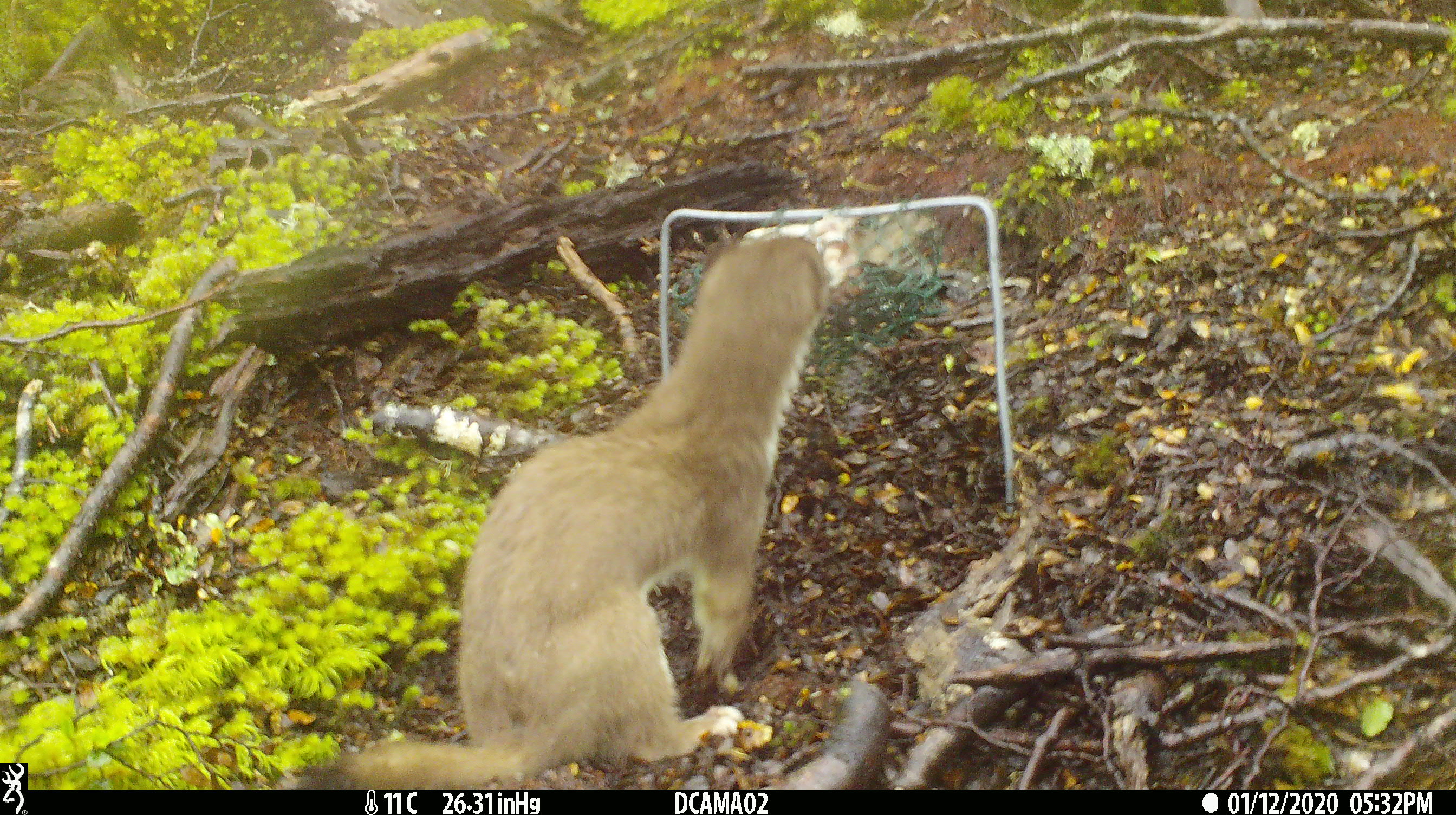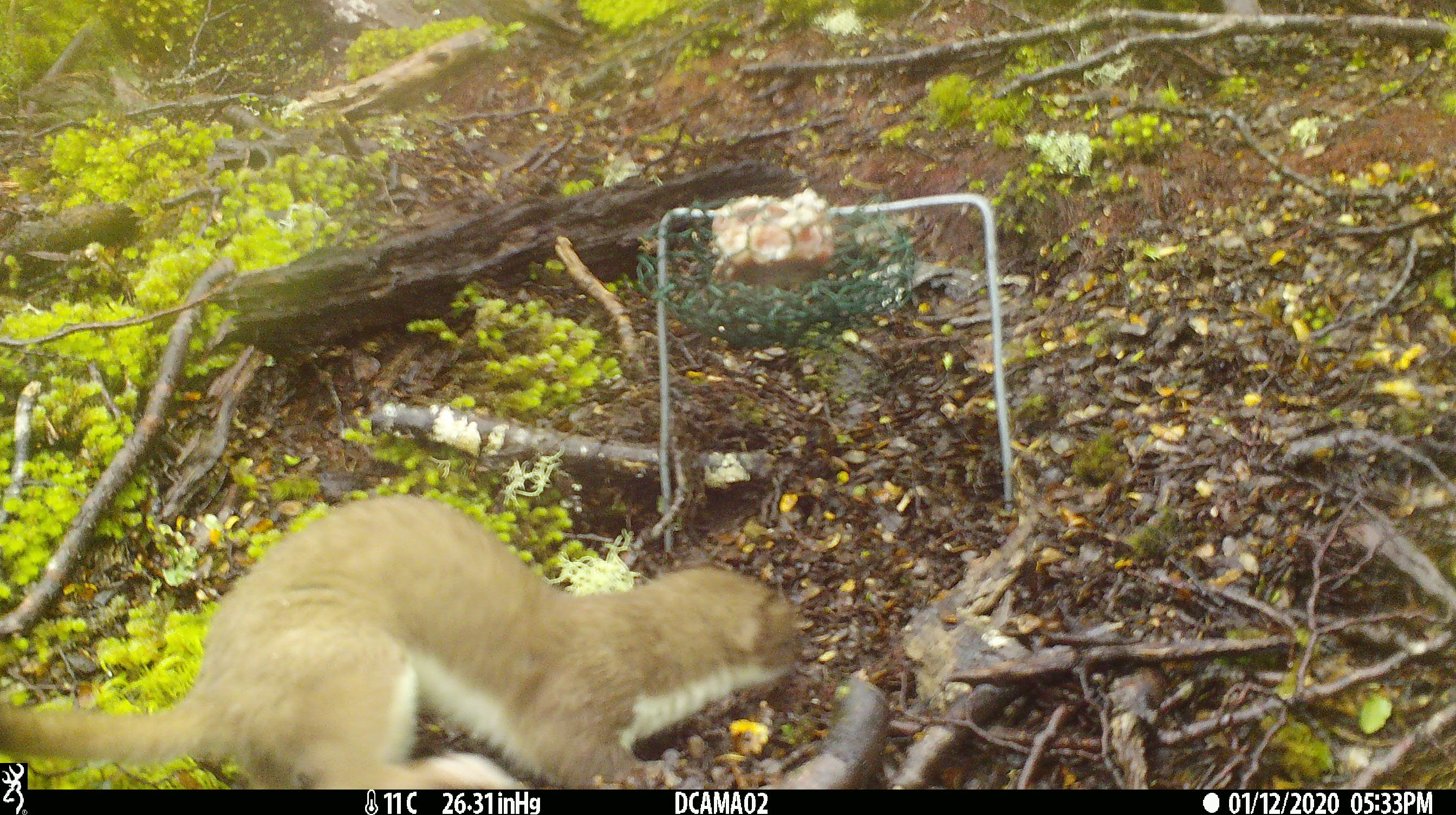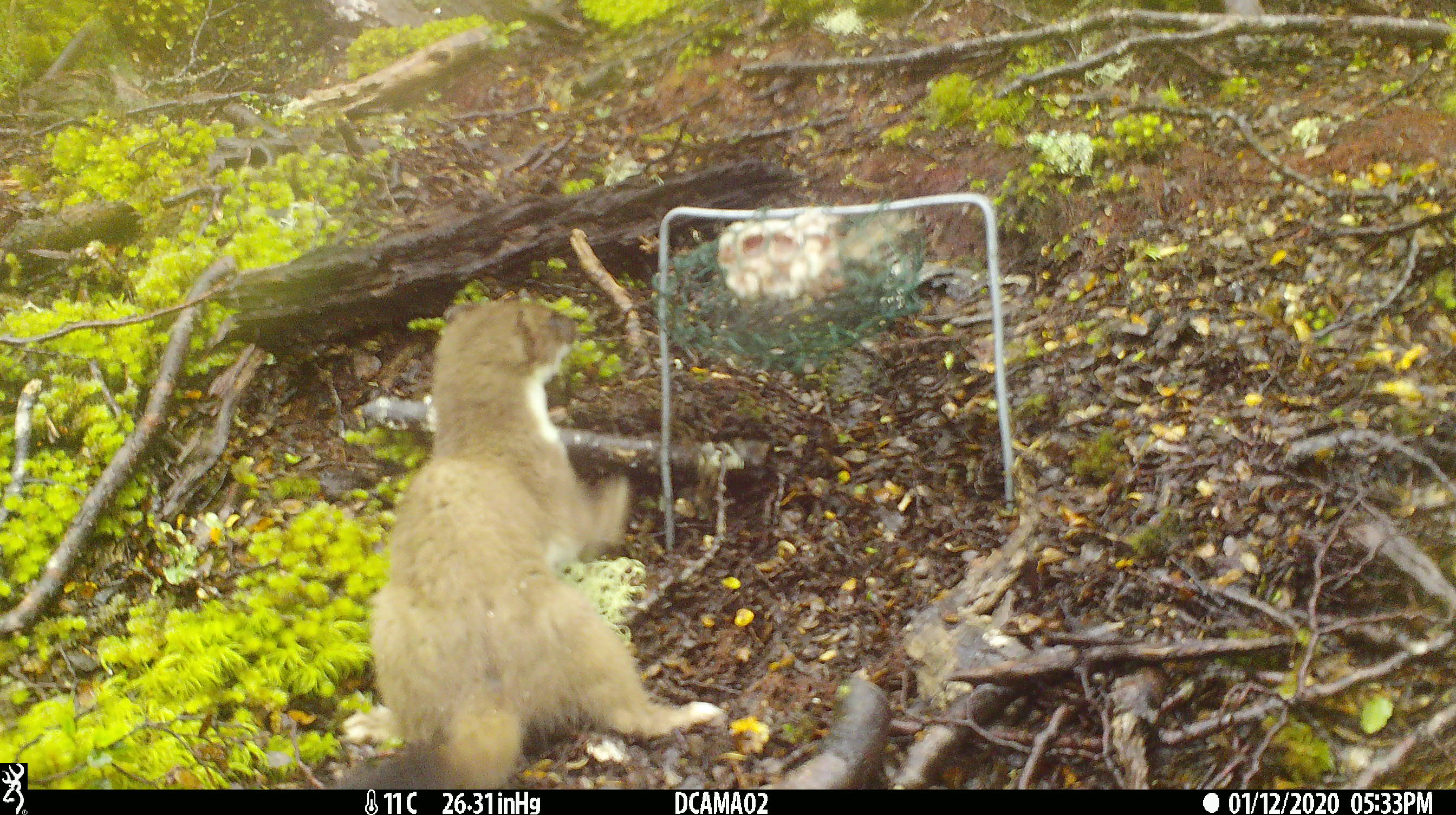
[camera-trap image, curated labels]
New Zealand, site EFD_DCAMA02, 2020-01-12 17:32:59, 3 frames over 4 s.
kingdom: Animalia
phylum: Chordata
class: Mammalia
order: Carnivora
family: Mustelidae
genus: Mustela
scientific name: Mustela erminea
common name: stoat